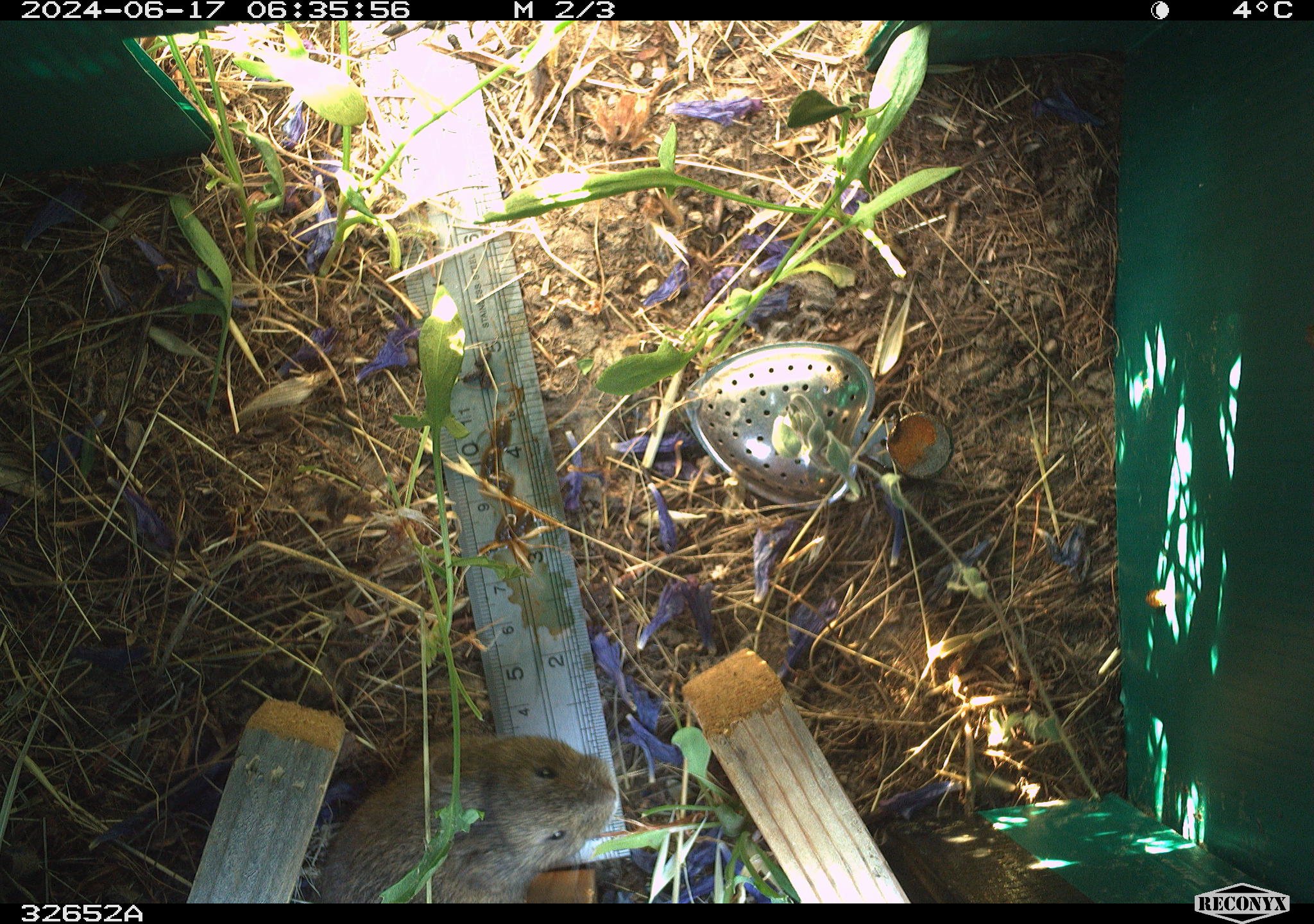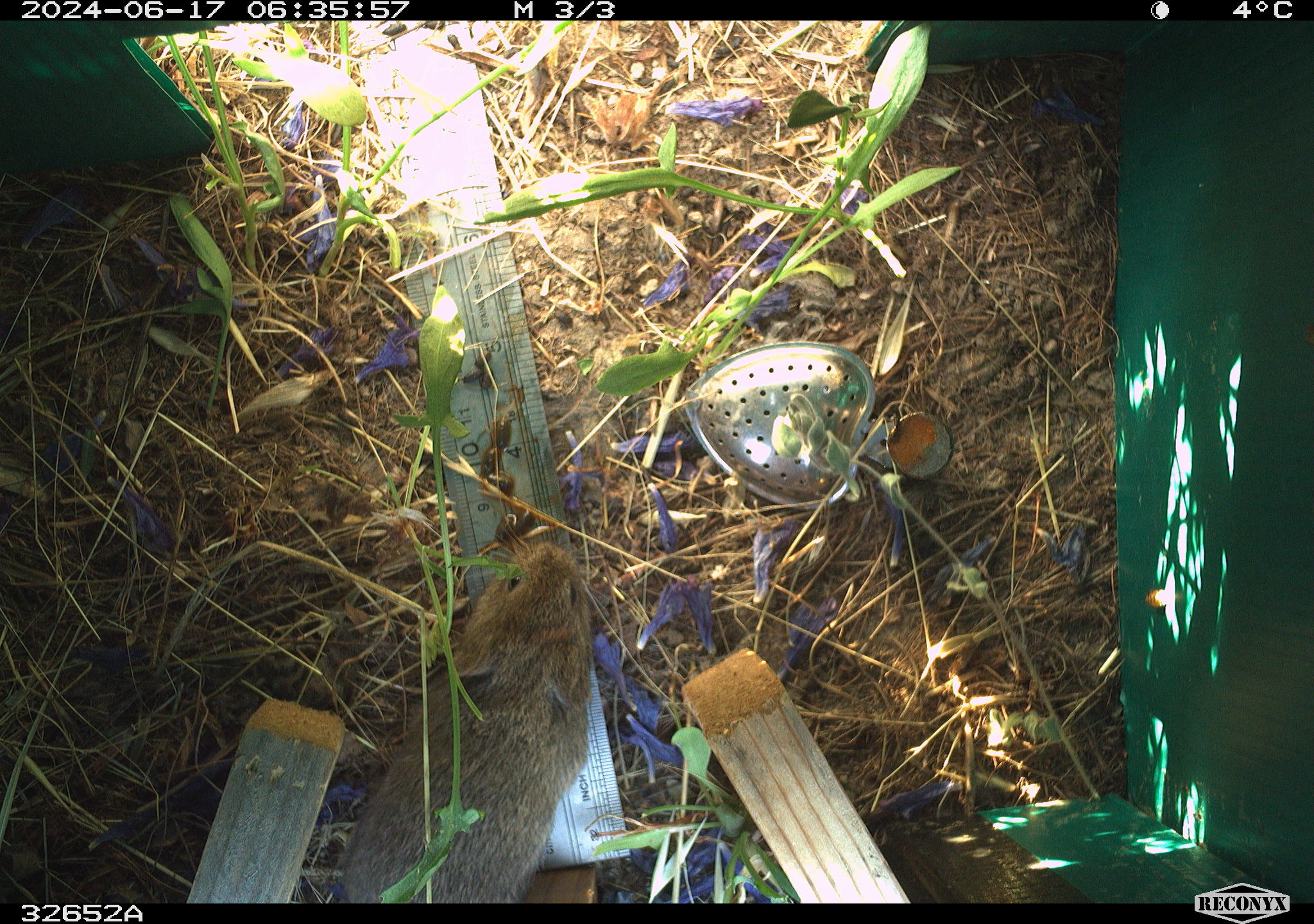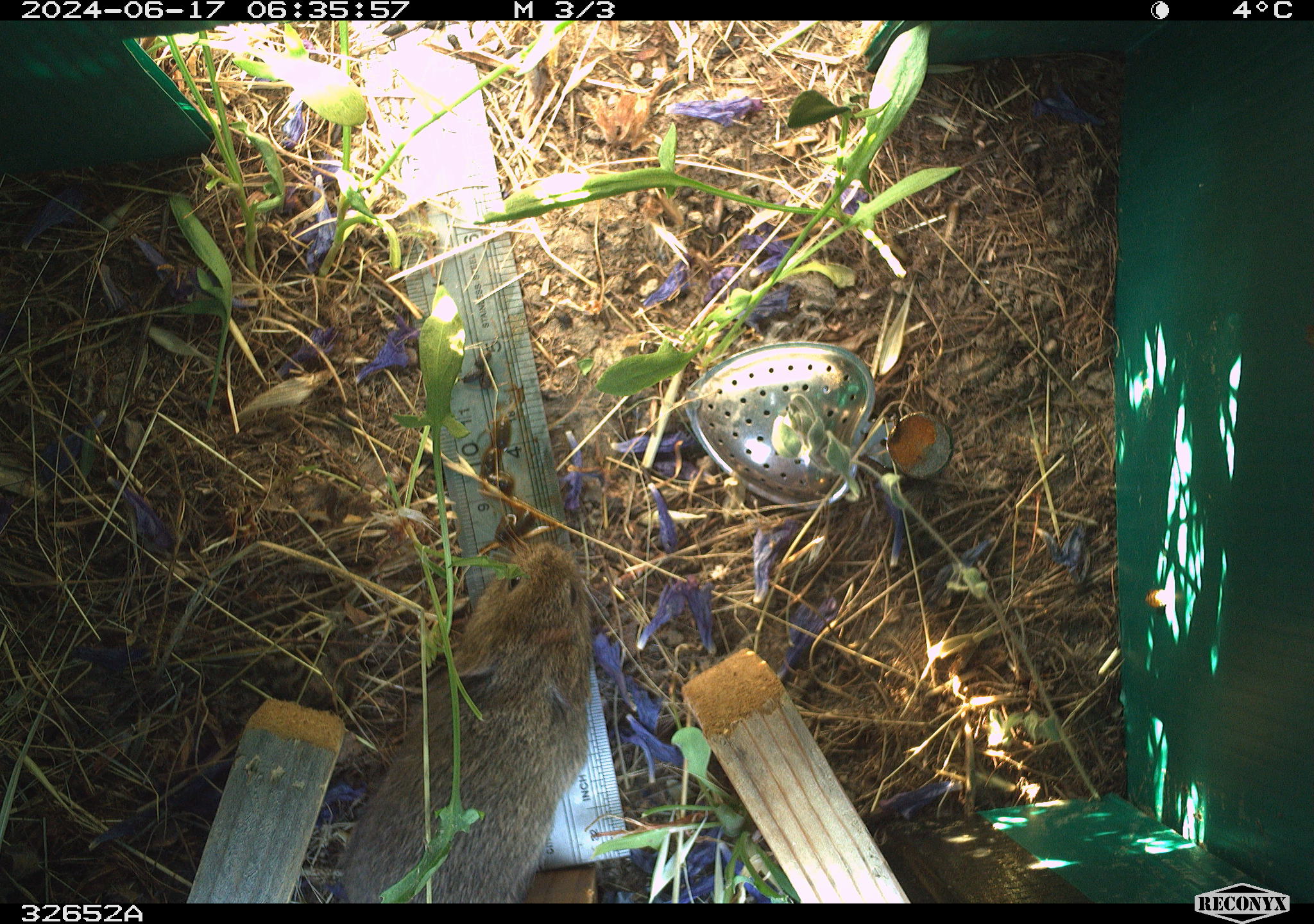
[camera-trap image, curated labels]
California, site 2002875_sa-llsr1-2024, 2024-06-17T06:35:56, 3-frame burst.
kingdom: Animalia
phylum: Chordata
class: Mammalia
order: Rodentia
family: Cricetidae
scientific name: Arvicolinae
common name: voles, lemmings, and muskrats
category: arvicolinae subfamily